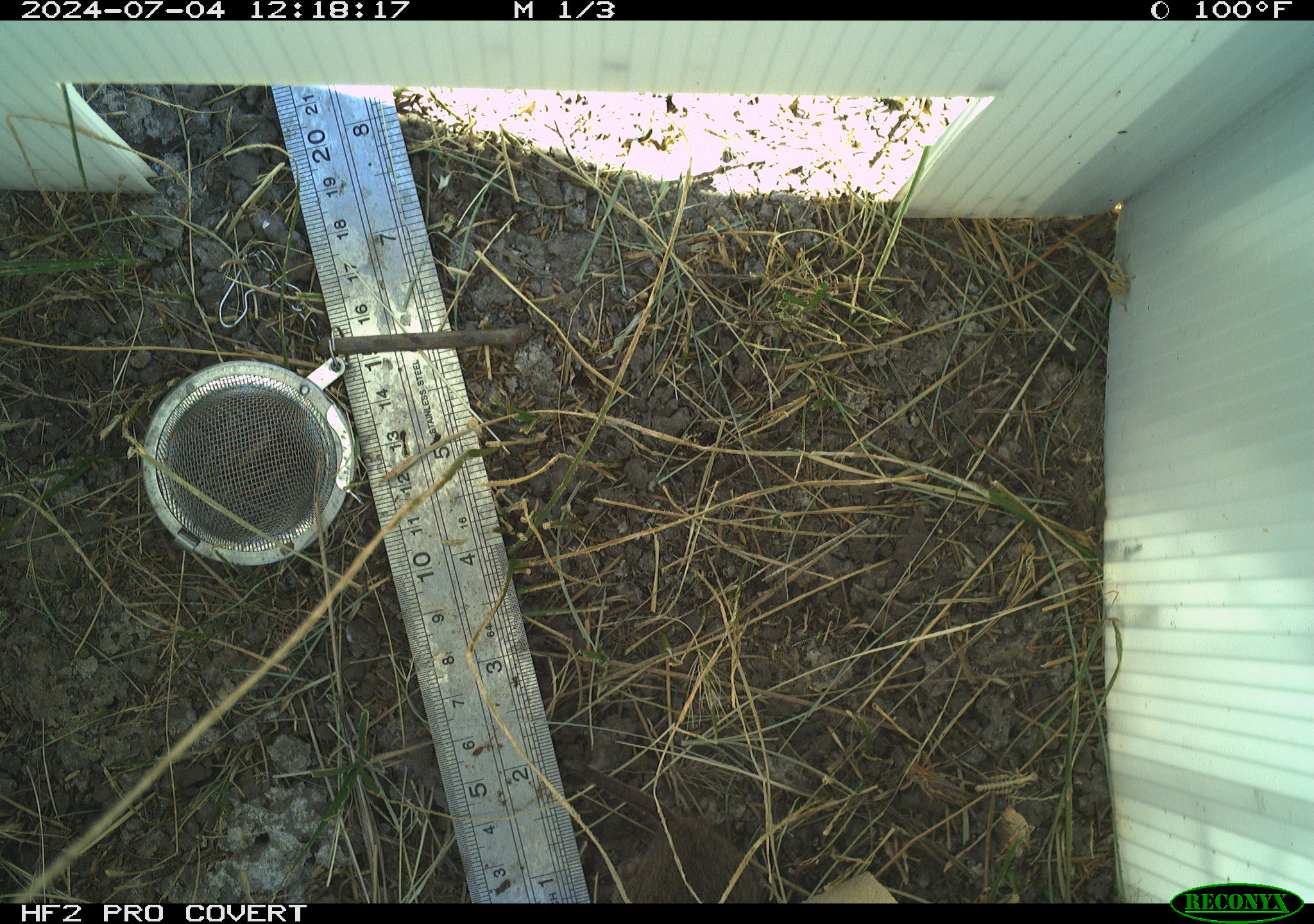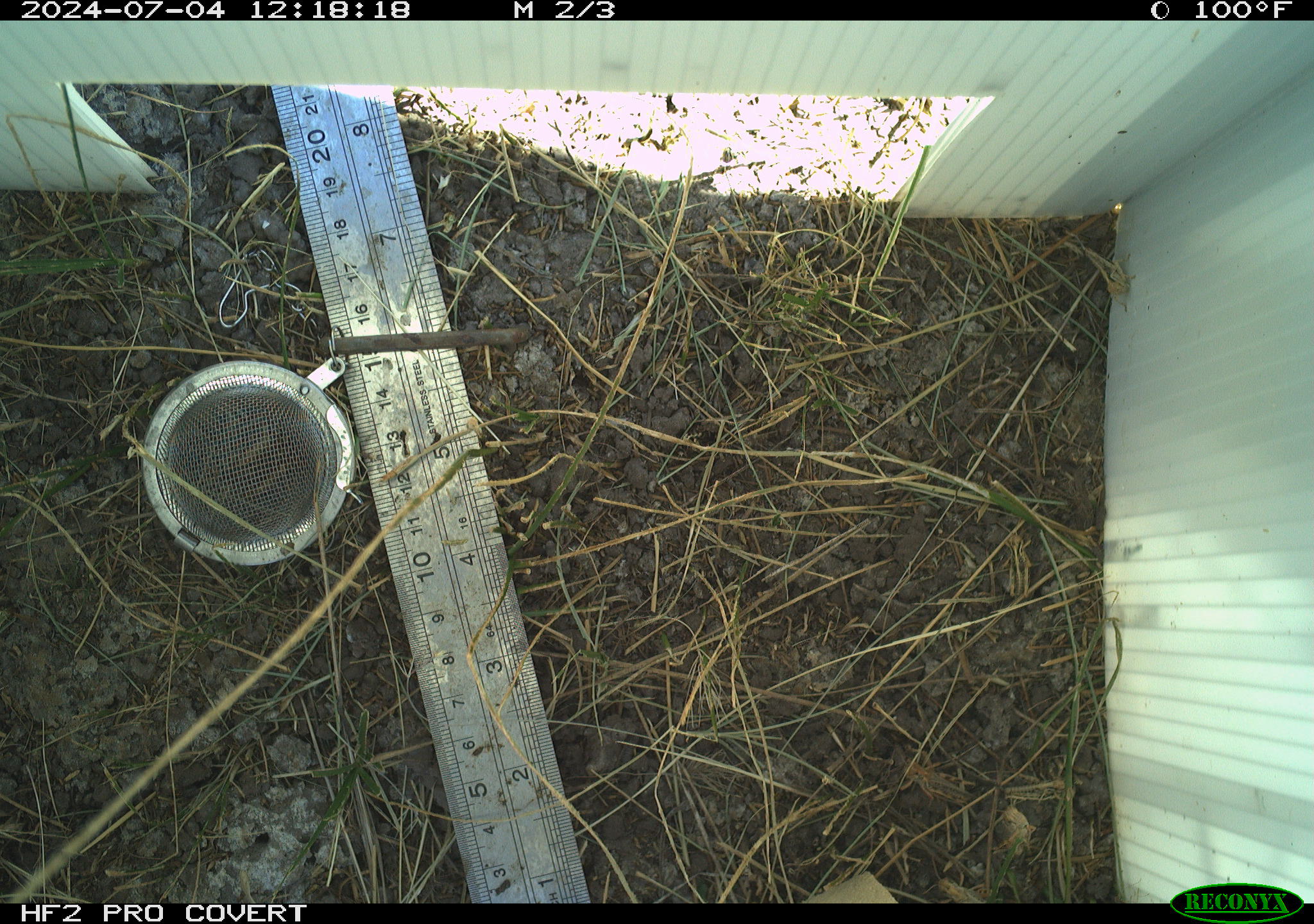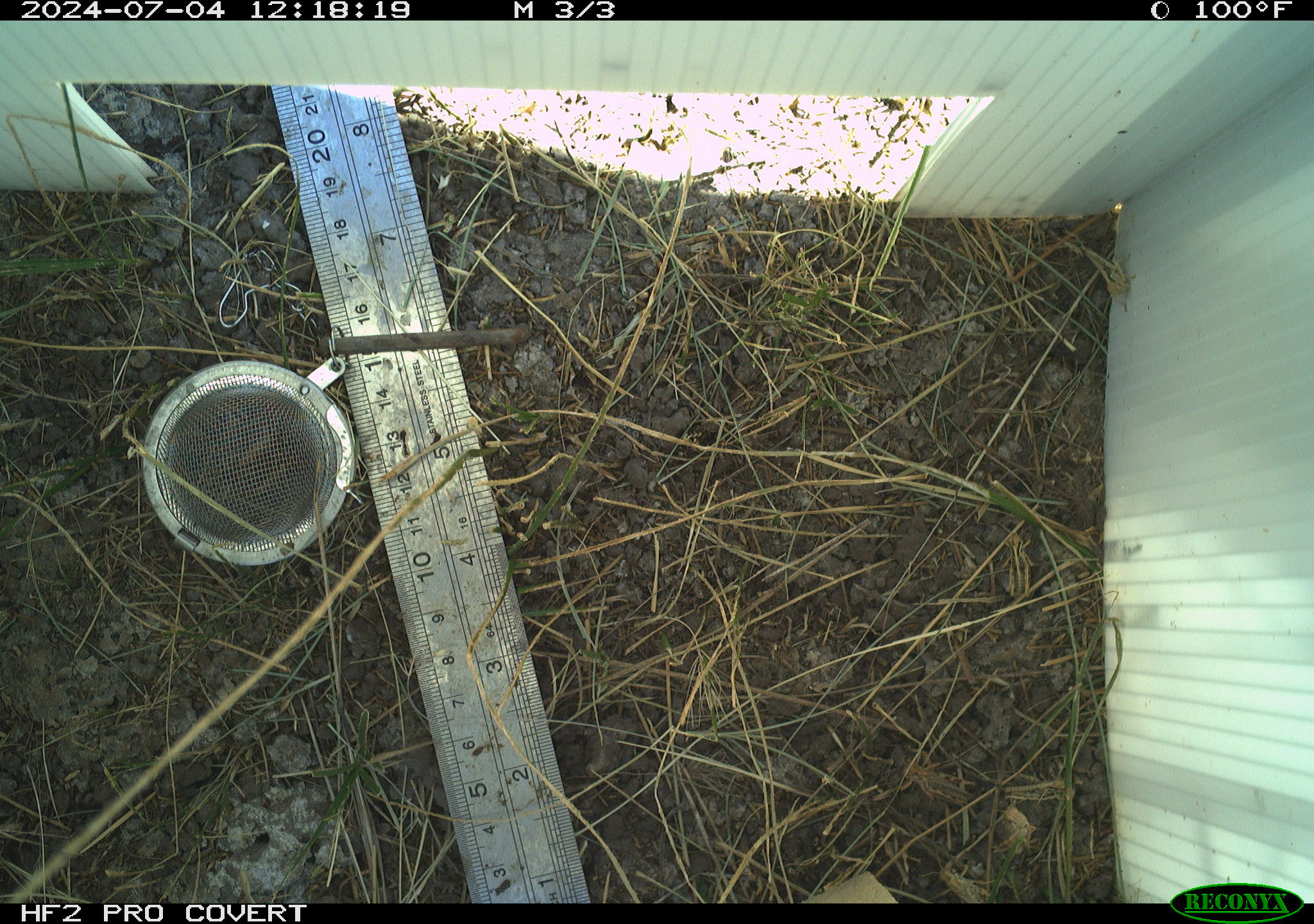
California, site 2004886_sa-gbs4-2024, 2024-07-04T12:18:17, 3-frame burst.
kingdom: Animalia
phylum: Chordata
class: Mammalia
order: Rodentia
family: Cricetidae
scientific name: Arvicolinae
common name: voles, lemmings, and muskrats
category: arvicolinae subfamily